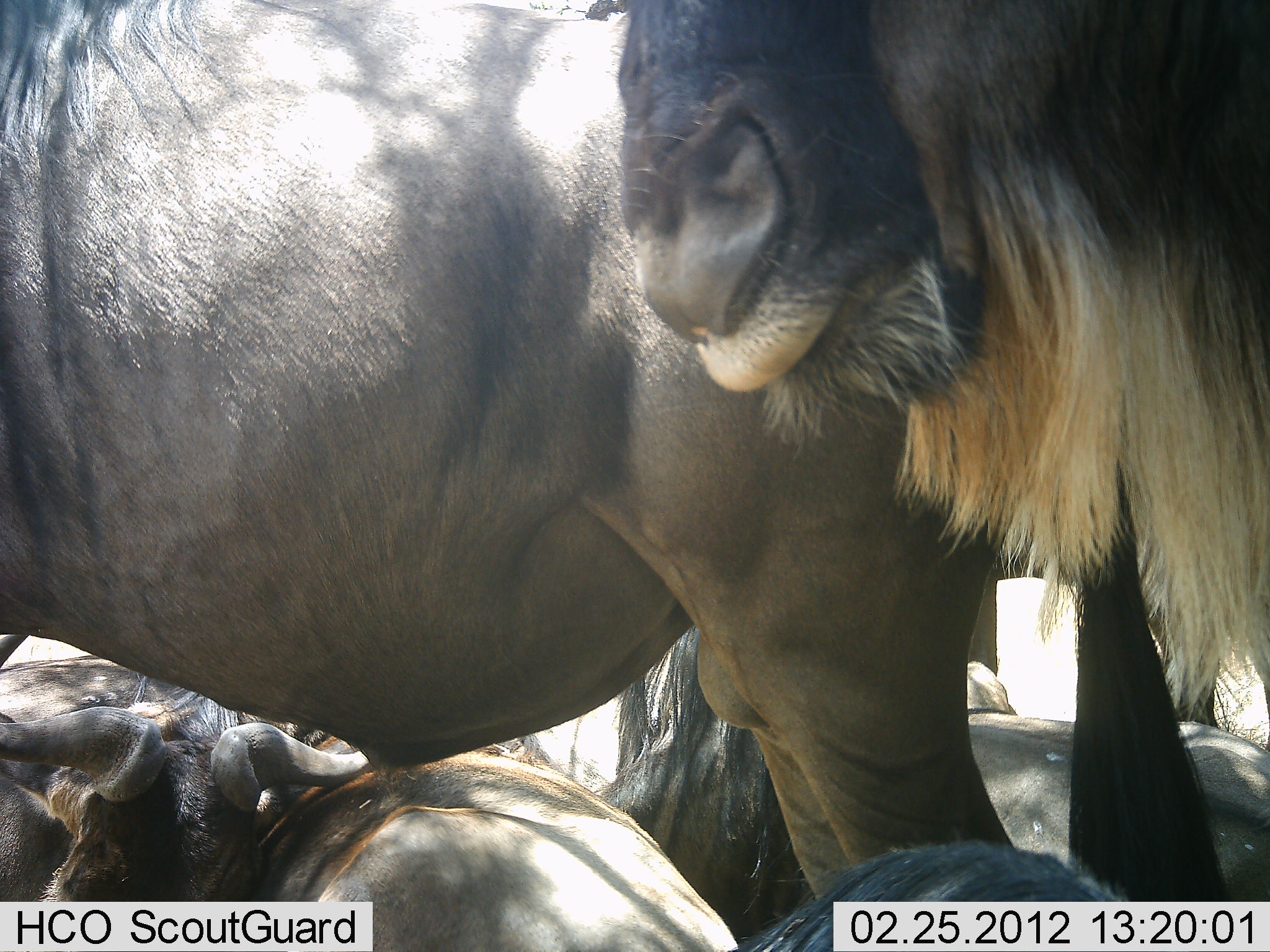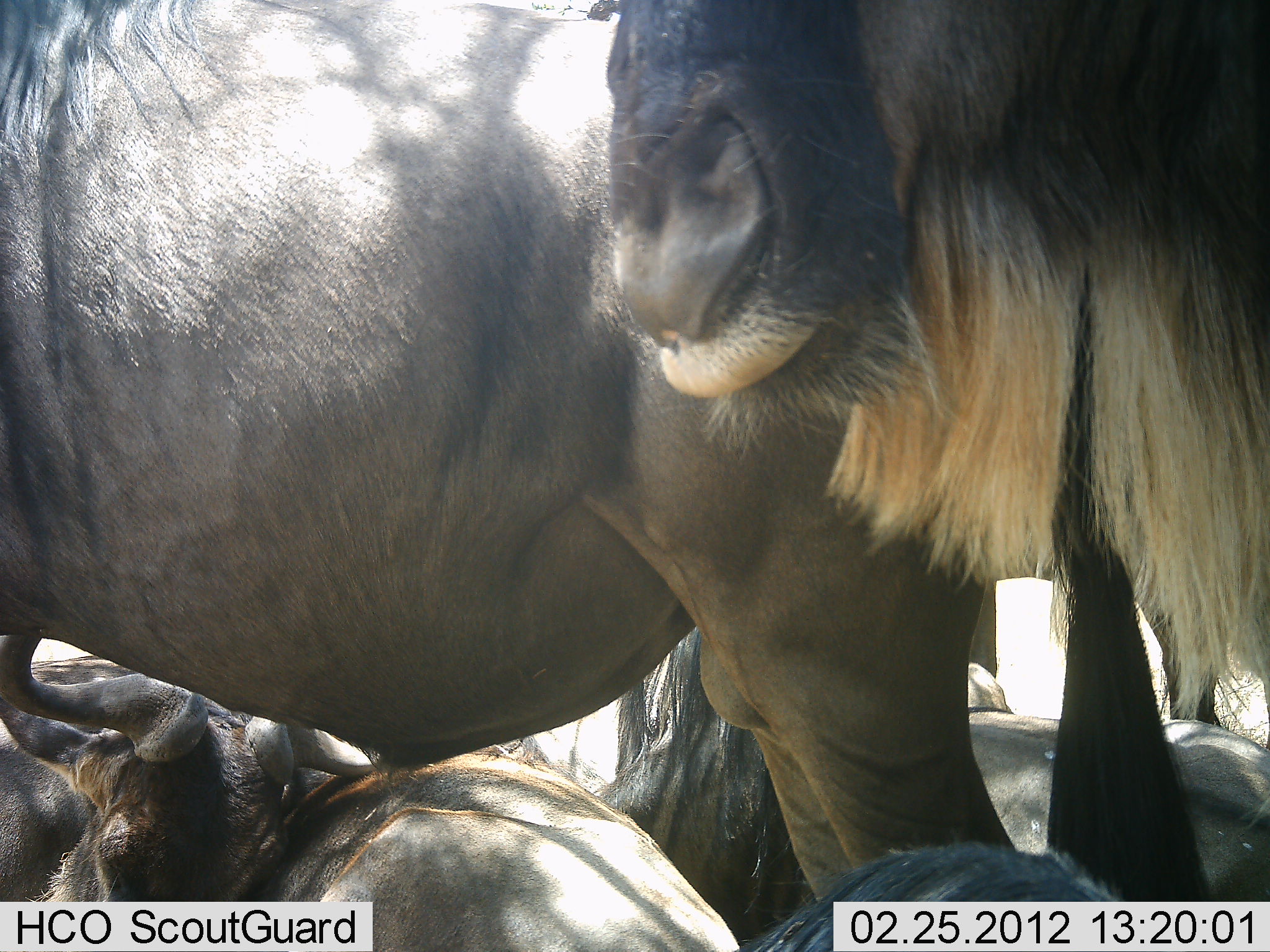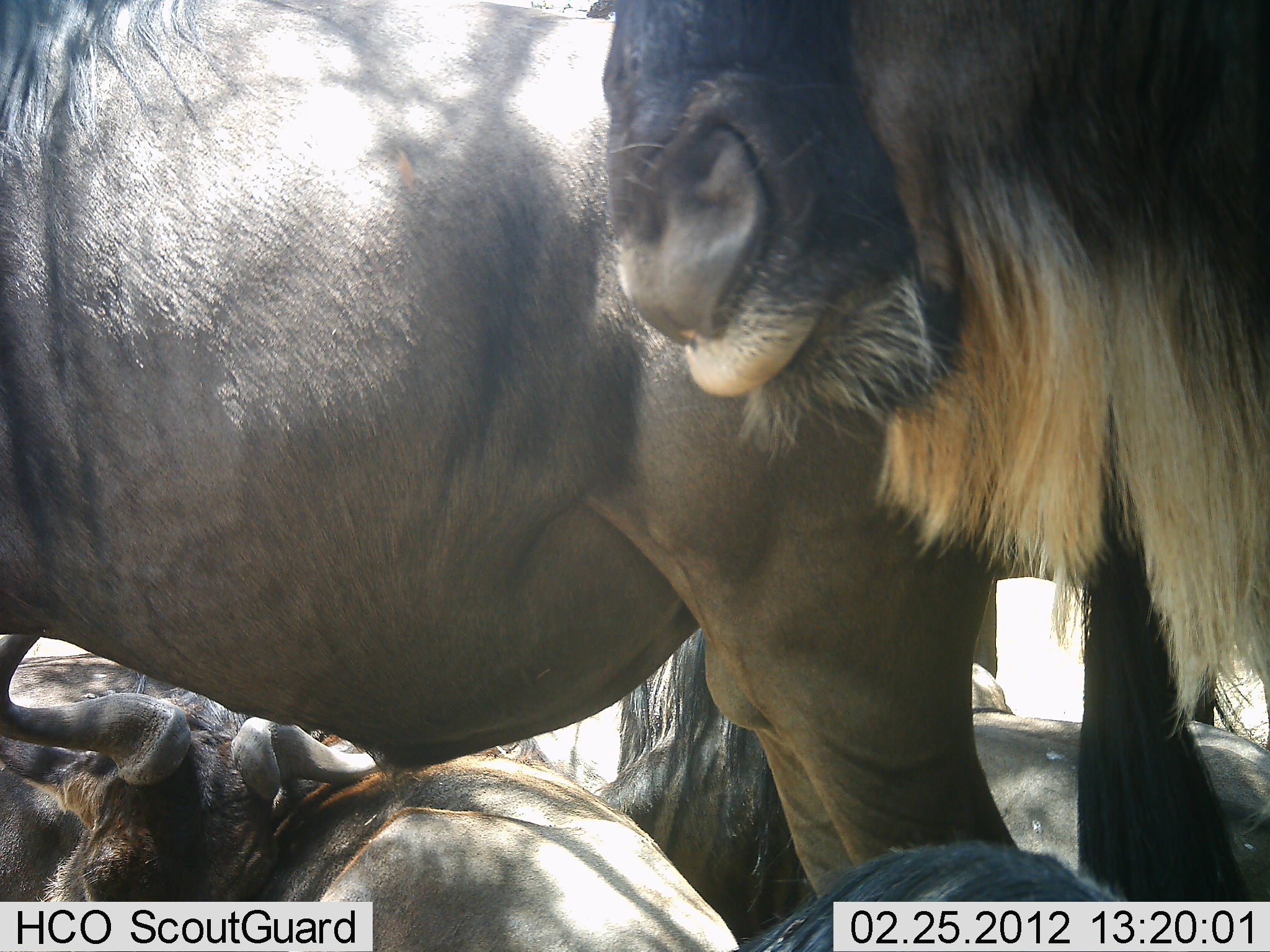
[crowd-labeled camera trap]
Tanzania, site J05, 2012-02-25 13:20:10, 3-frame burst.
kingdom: Animalia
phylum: Chordata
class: Mammalia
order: Artiodactyla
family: Bovidae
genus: Connochaetes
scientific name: Connochaetes taurinus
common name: blue wildebeest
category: wildebeest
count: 5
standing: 81%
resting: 81%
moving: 0%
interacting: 19%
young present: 0%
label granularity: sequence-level